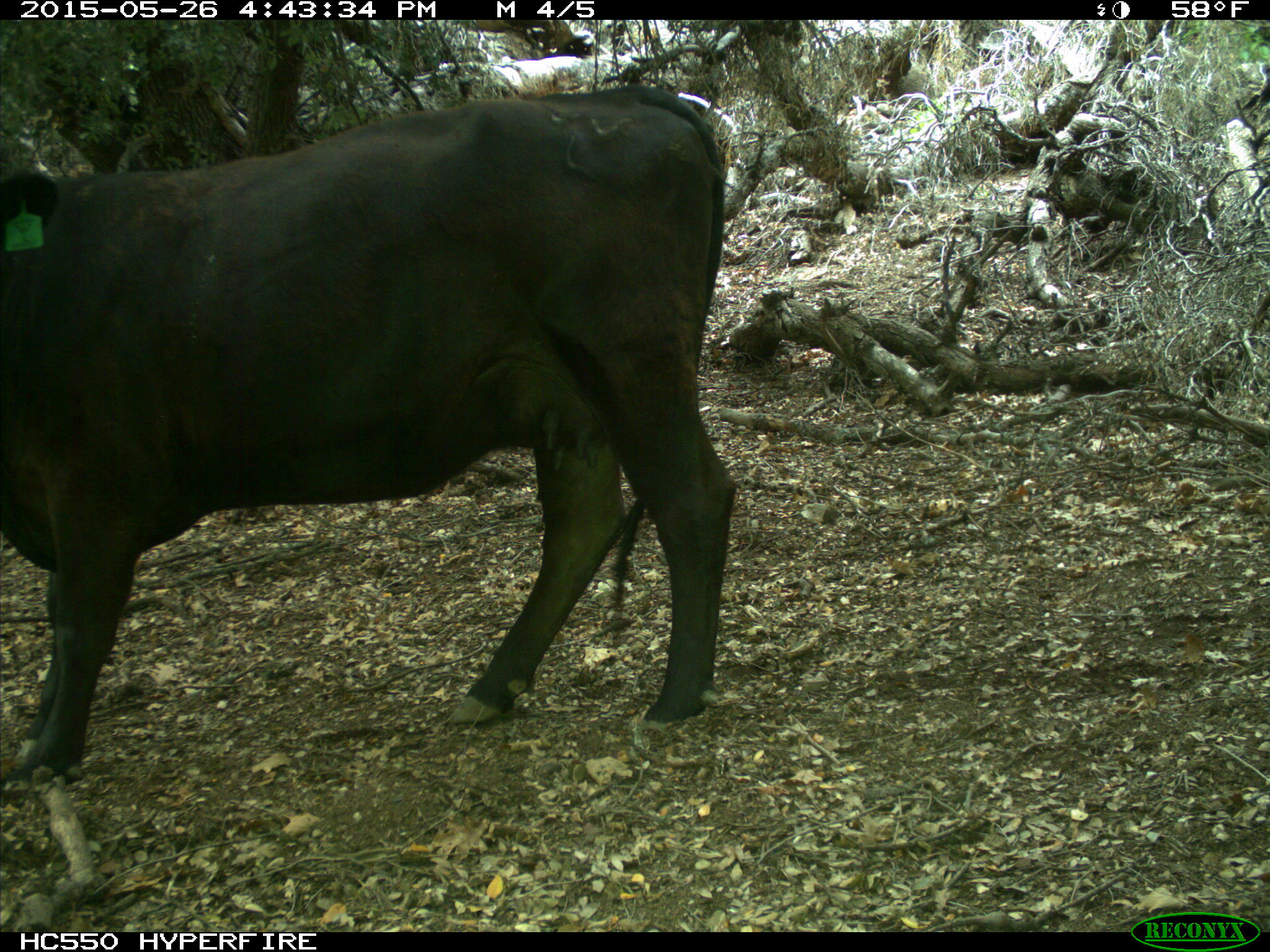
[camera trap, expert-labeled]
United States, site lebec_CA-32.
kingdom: Animalia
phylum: Chordata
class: Mammalia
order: Artiodactyla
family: Bovidae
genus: Bos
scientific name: Bos taurus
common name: domestic cow